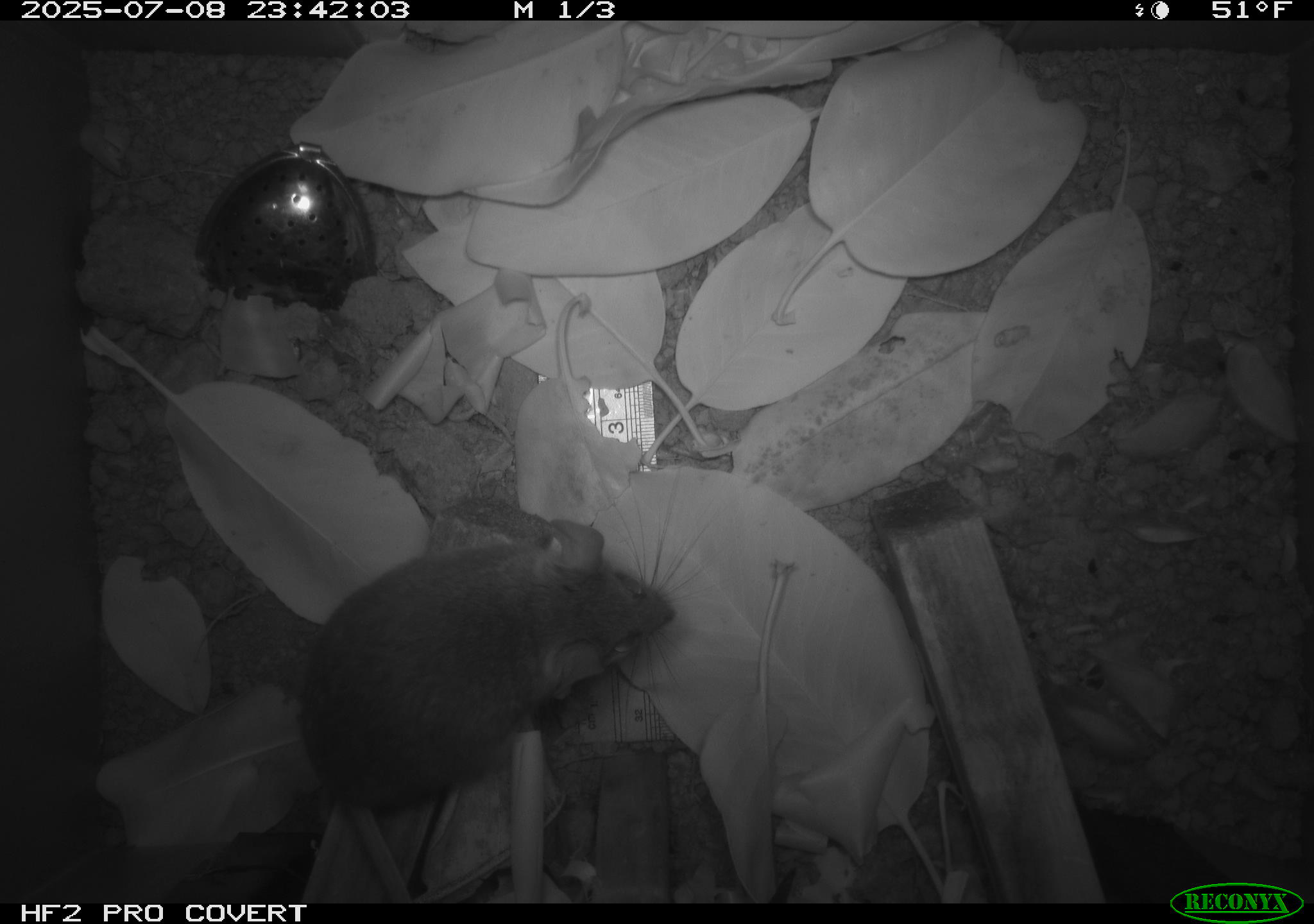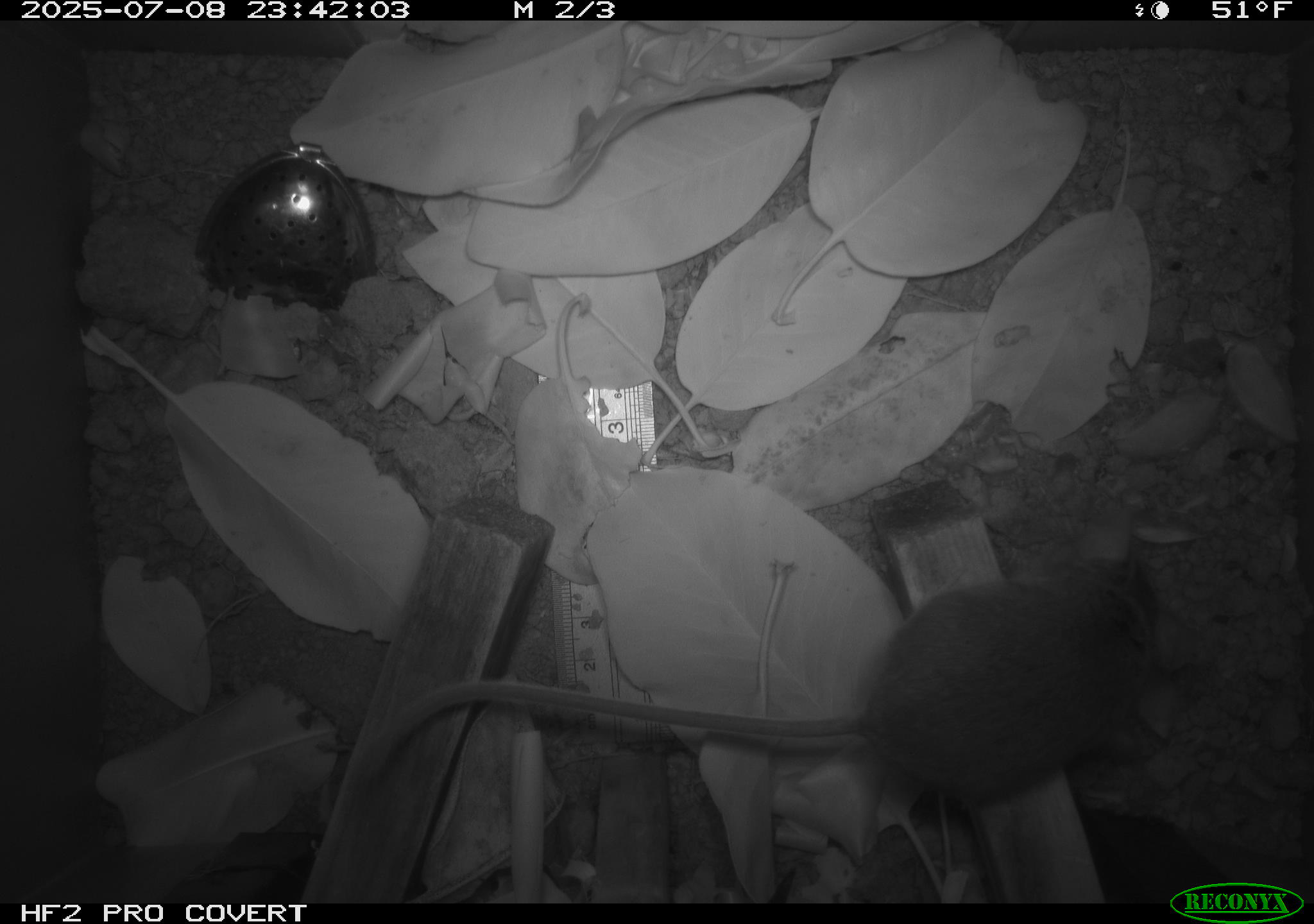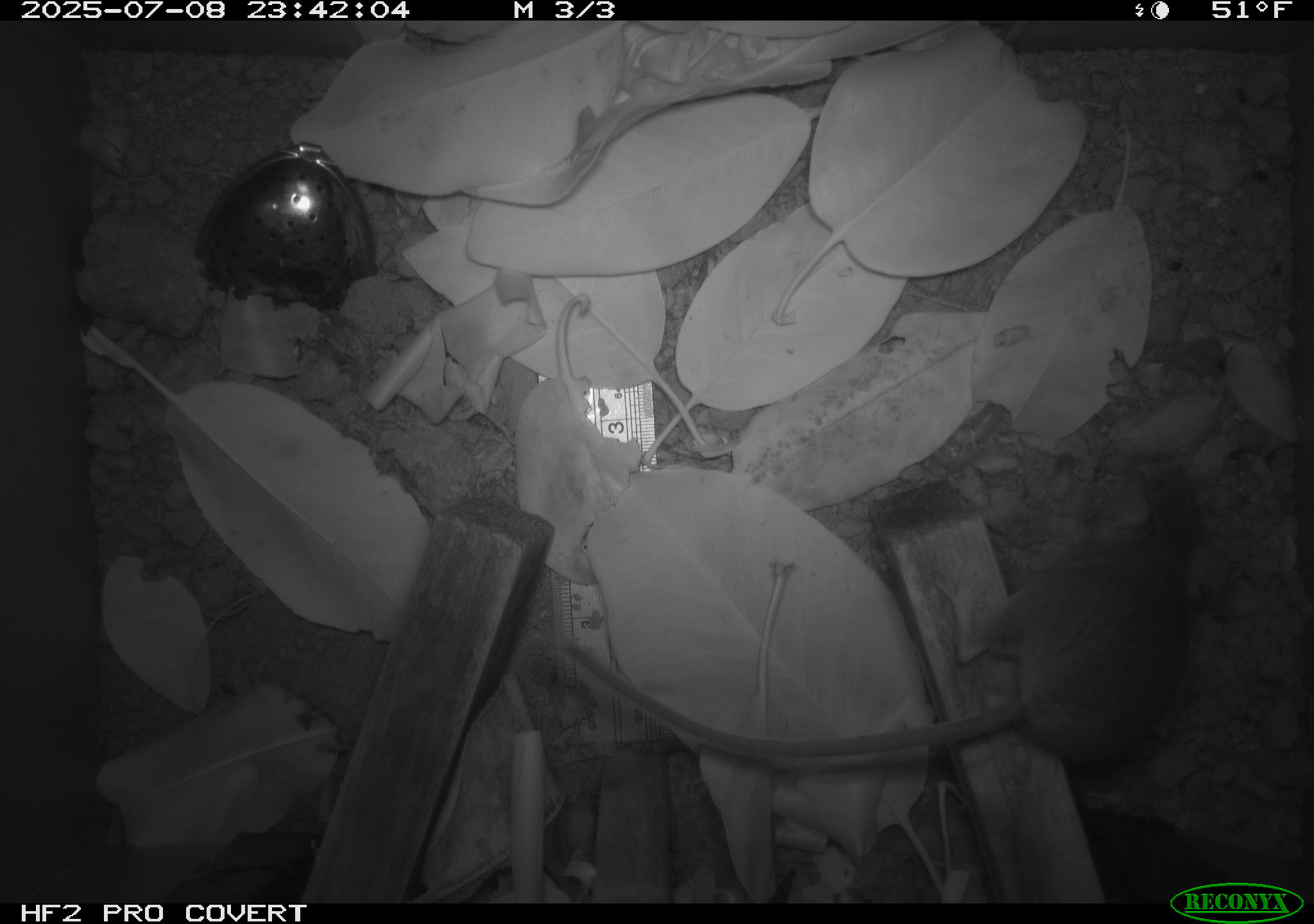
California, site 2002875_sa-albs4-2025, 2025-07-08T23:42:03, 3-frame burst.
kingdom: Animalia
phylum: Chordata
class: Mammalia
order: Rodentia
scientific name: Rodentia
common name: mouse species